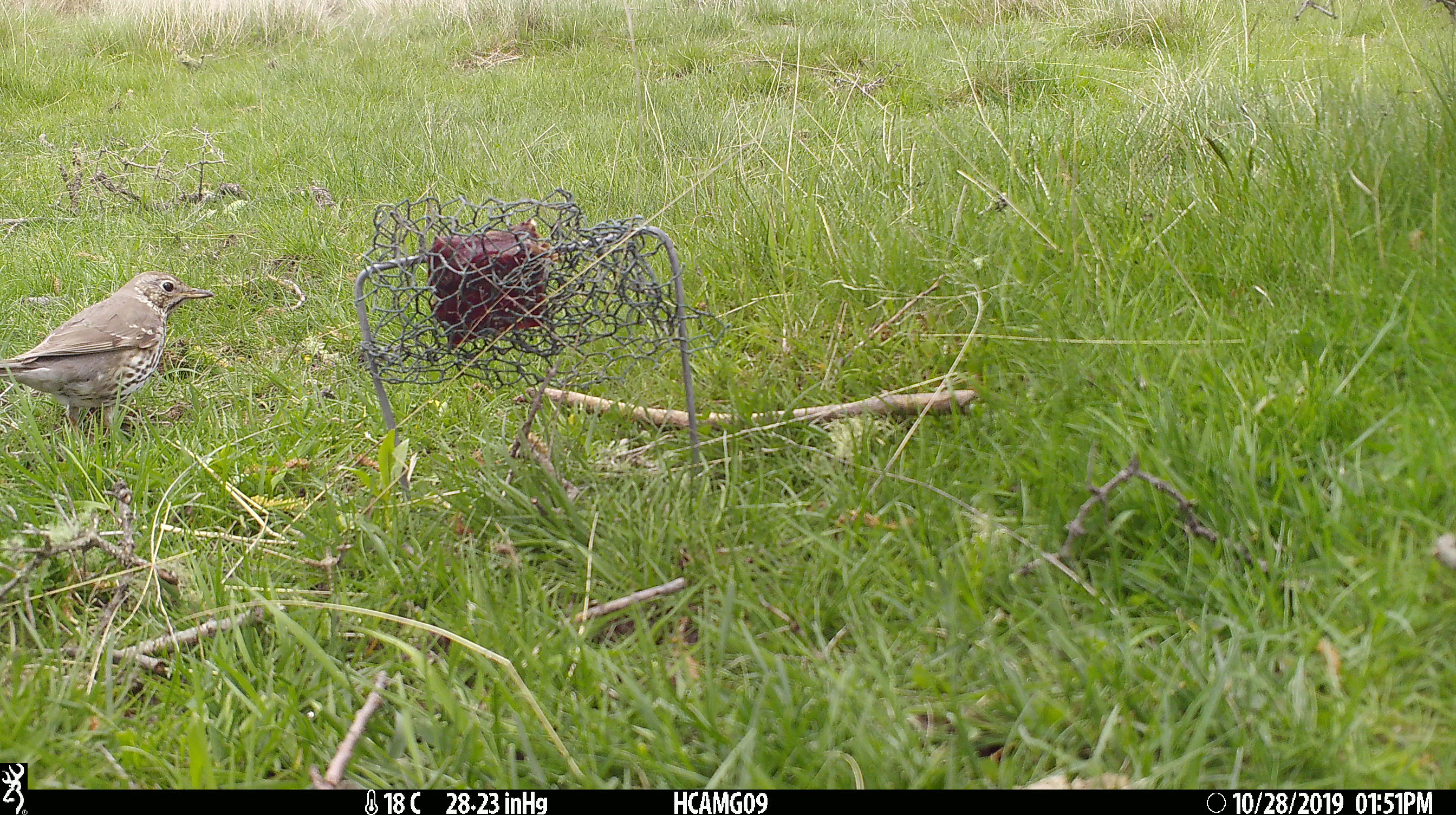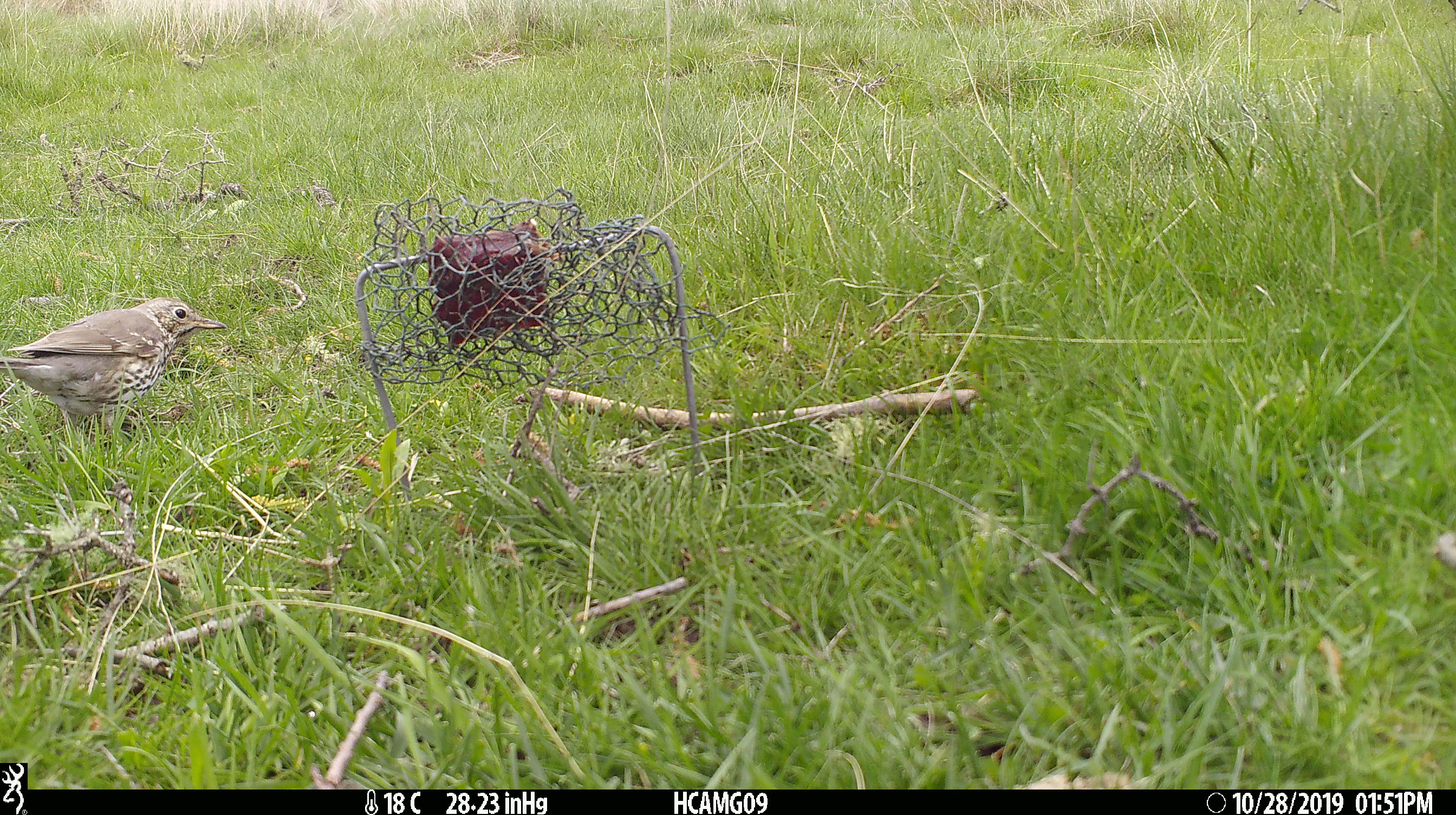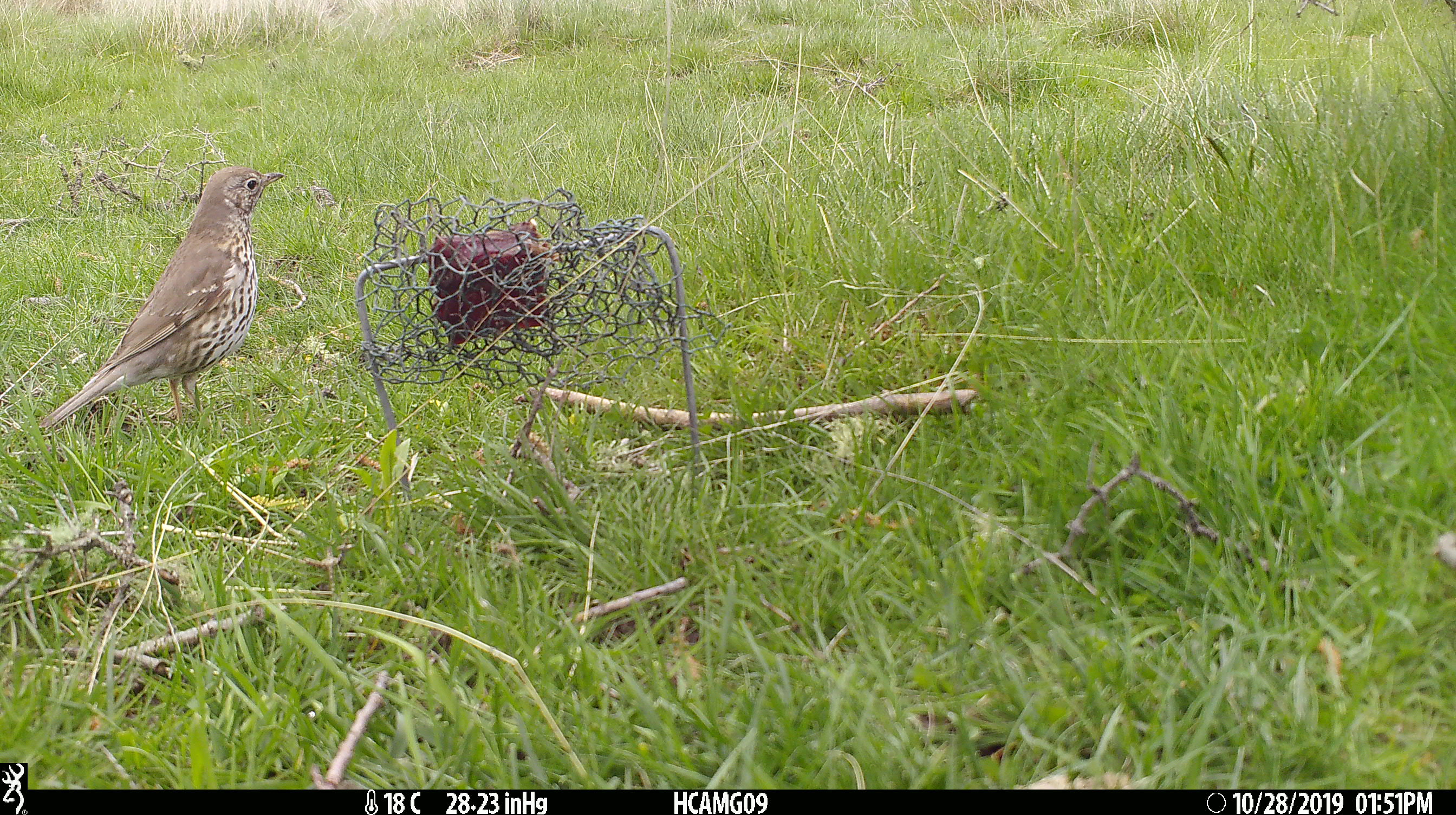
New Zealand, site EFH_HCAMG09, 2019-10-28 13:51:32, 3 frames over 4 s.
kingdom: Animalia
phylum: Chordata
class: Aves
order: Passeriformes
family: Turdidae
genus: Turdus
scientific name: Turdus philomelos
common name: song thrush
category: thrush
Thrush (song thrush) (Turdus philomelos).